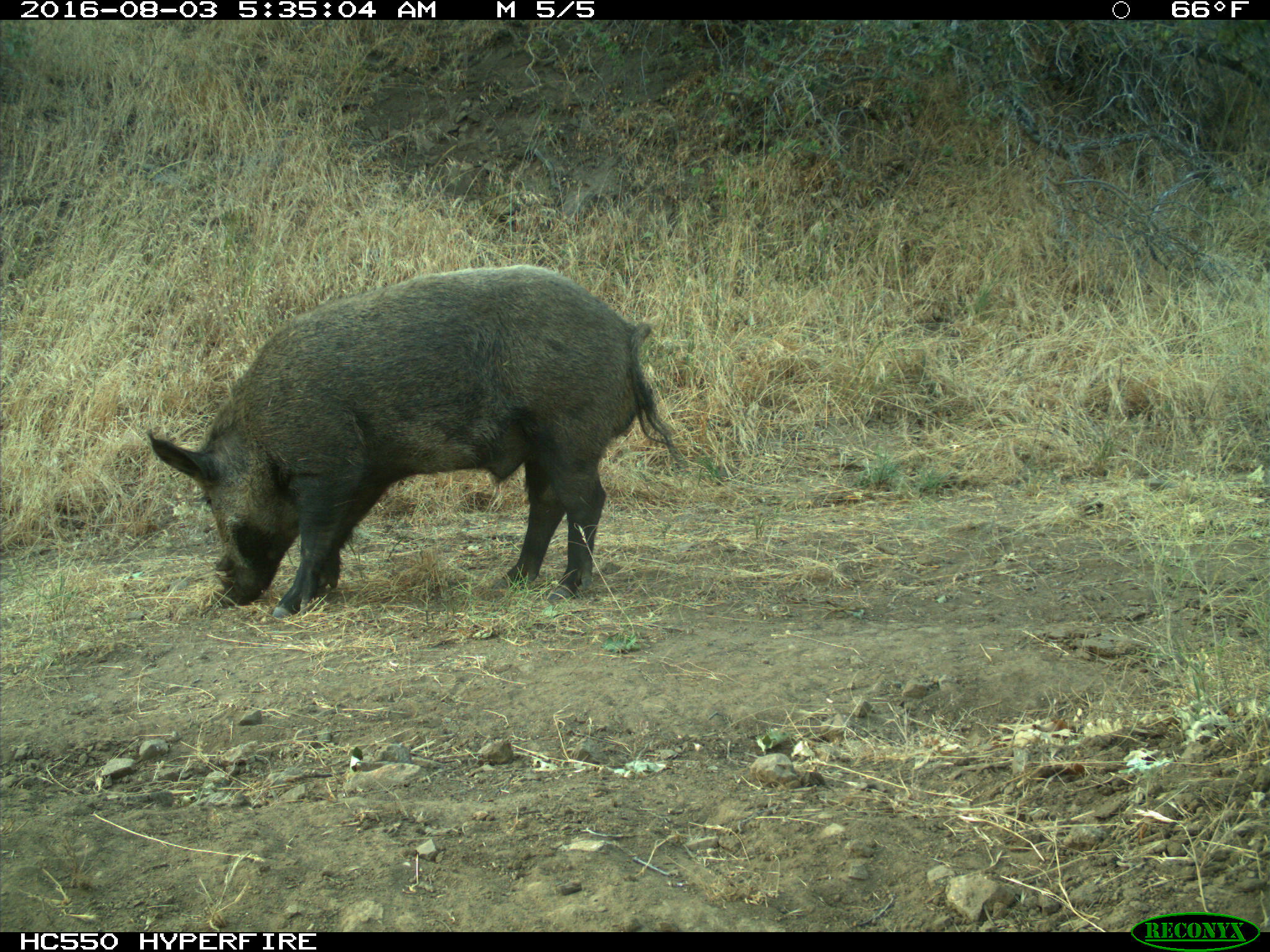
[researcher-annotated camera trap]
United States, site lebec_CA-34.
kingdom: Animalia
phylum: Chordata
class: Mammalia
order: Artiodactyla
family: Suidae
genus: Sus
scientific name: Sus scrofa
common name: wild boar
Sus scrofa (wild boar).